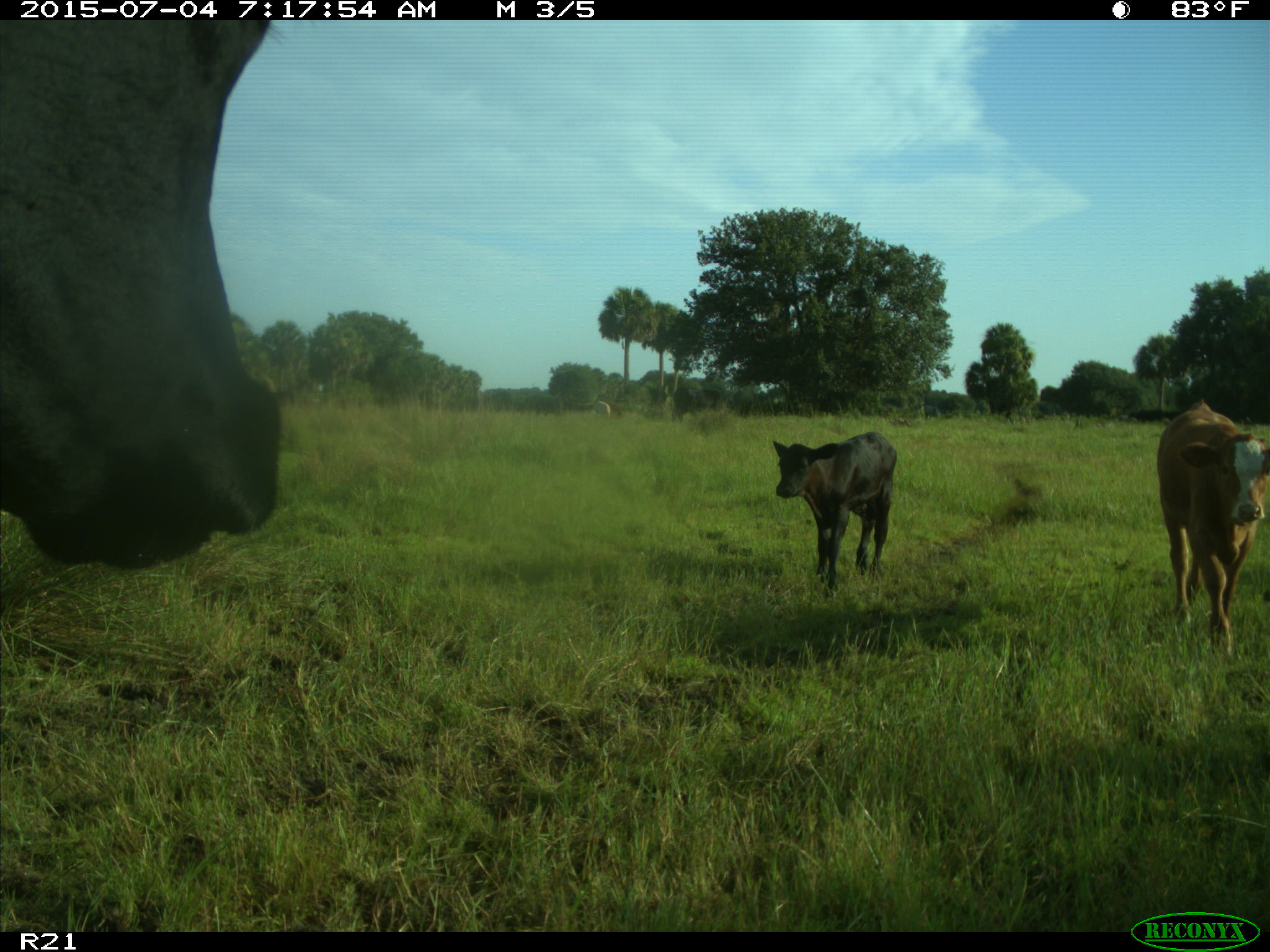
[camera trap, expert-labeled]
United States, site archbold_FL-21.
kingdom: Animalia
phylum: Chordata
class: Mammalia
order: Artiodactyla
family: Bovidae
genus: Bos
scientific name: Bos taurus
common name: domestic cow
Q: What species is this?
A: Bos taurus (domestic cow).